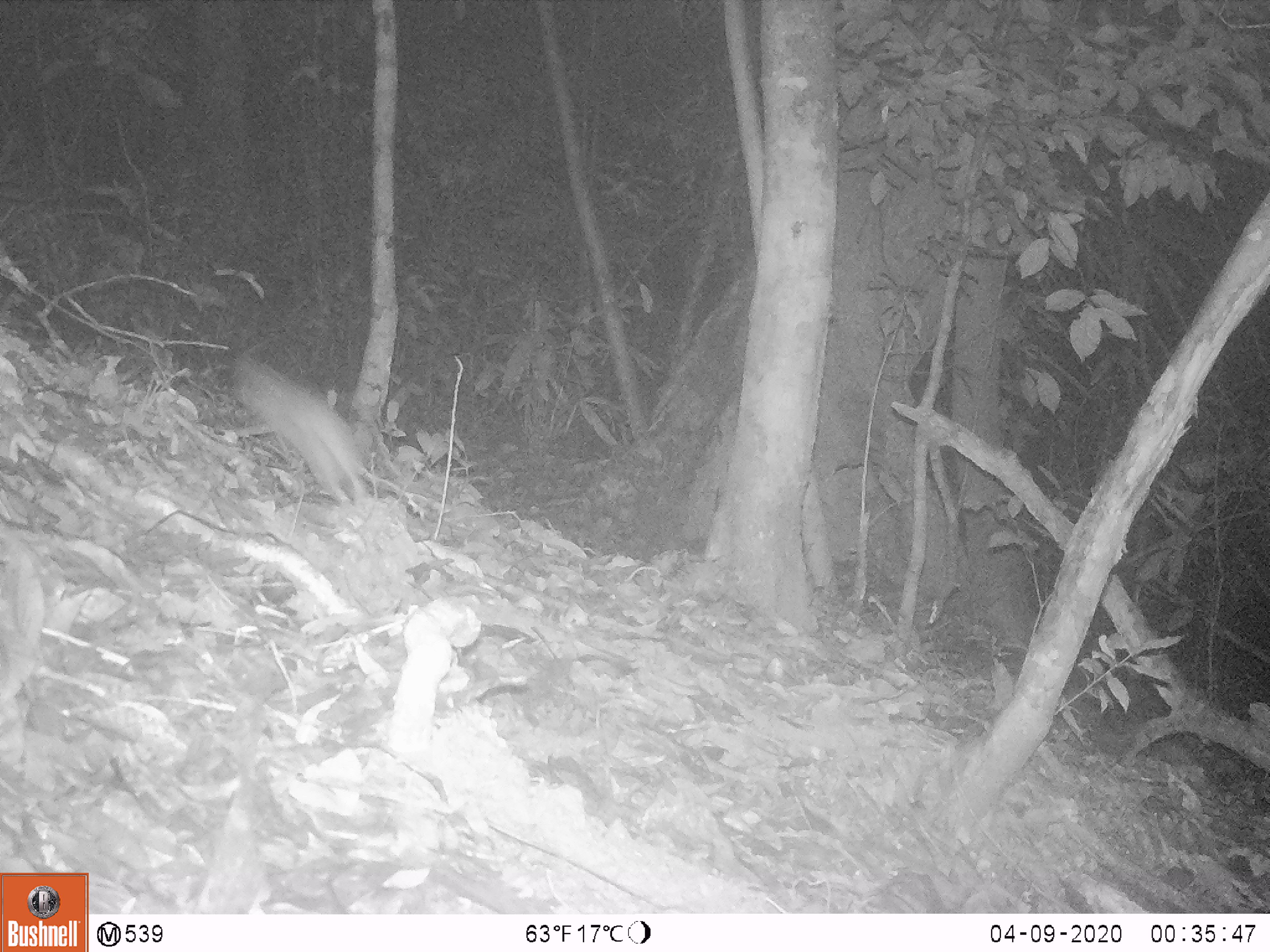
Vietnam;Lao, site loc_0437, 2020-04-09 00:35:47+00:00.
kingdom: Animalia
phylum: Chordata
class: Mammalia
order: Rodentia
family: Muridae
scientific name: Muridae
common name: old-world mice and rats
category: unidentified murid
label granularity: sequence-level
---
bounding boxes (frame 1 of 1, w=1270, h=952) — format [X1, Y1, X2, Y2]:
unidentified murid: [232, 352, 371, 505]